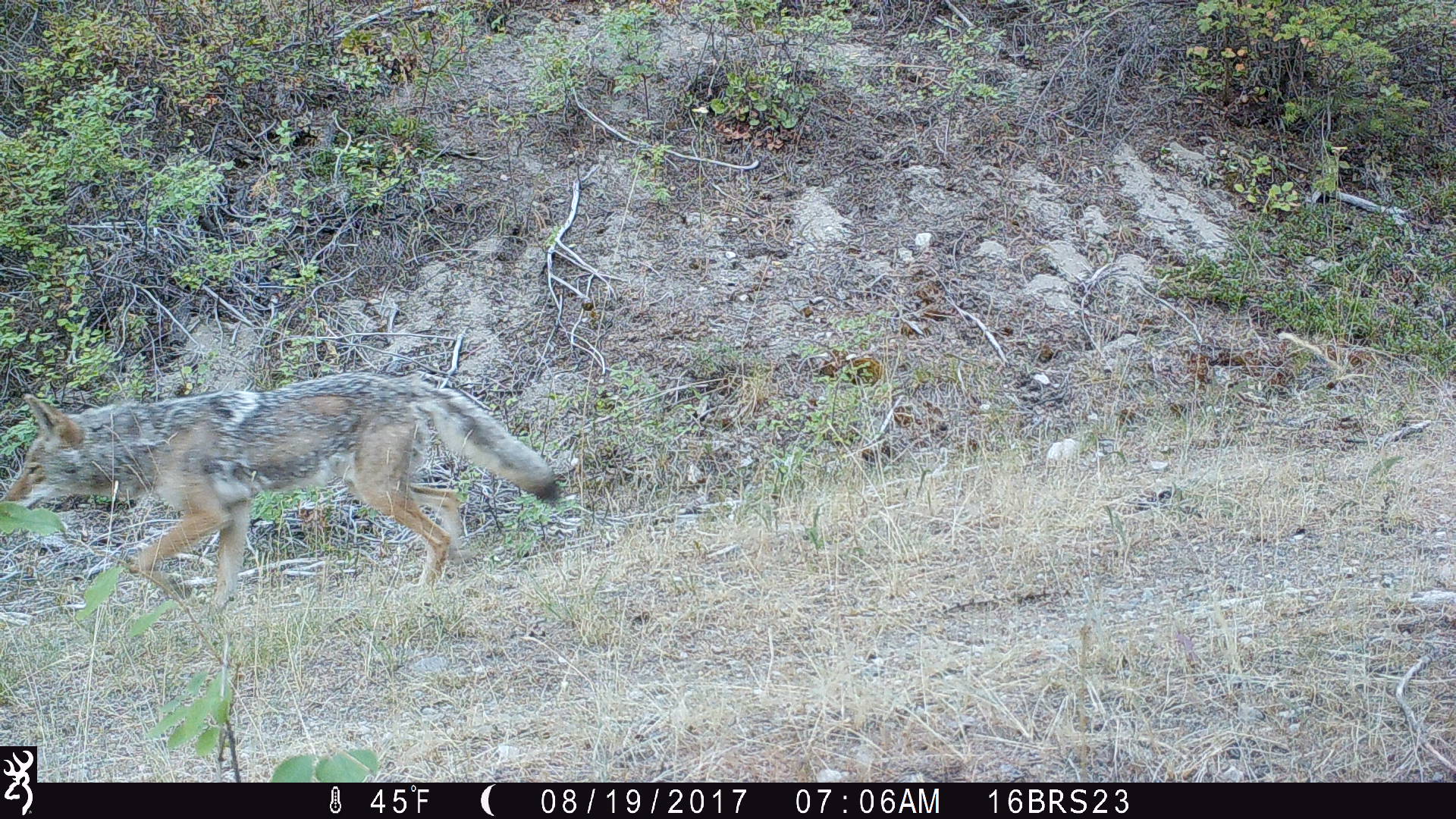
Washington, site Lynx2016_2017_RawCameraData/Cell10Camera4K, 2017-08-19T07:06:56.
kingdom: Animalia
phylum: Chordata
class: Mammalia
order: Carnivora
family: Canidae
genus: Canis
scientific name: Canis latrans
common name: coyote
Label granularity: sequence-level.